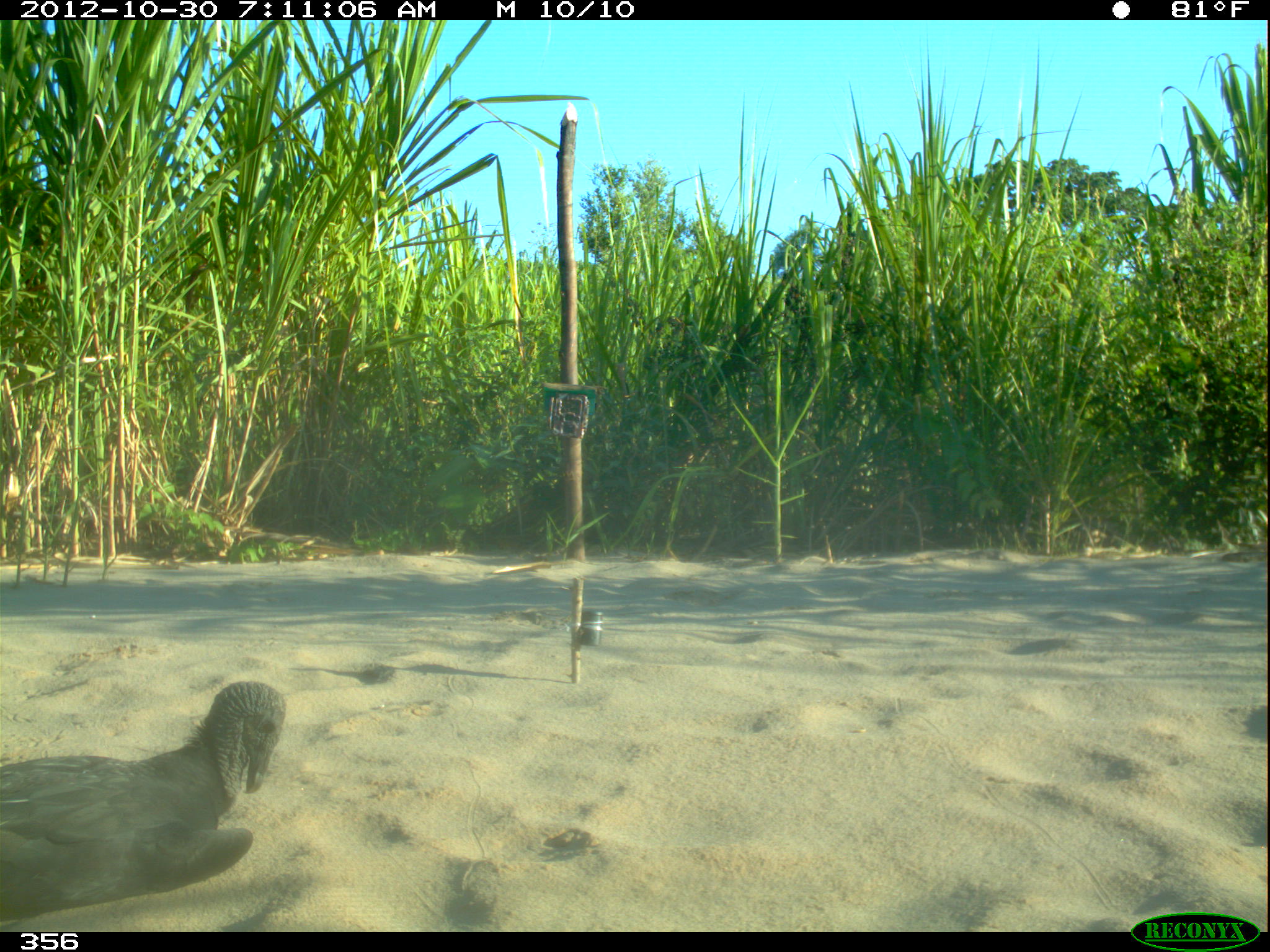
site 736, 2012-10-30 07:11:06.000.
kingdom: Animalia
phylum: Chordata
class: Aves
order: Cathartiformes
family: Cathartidae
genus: Coragyps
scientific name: Coragyps atratus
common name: black vulture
Coragyps atratus (black vulture).